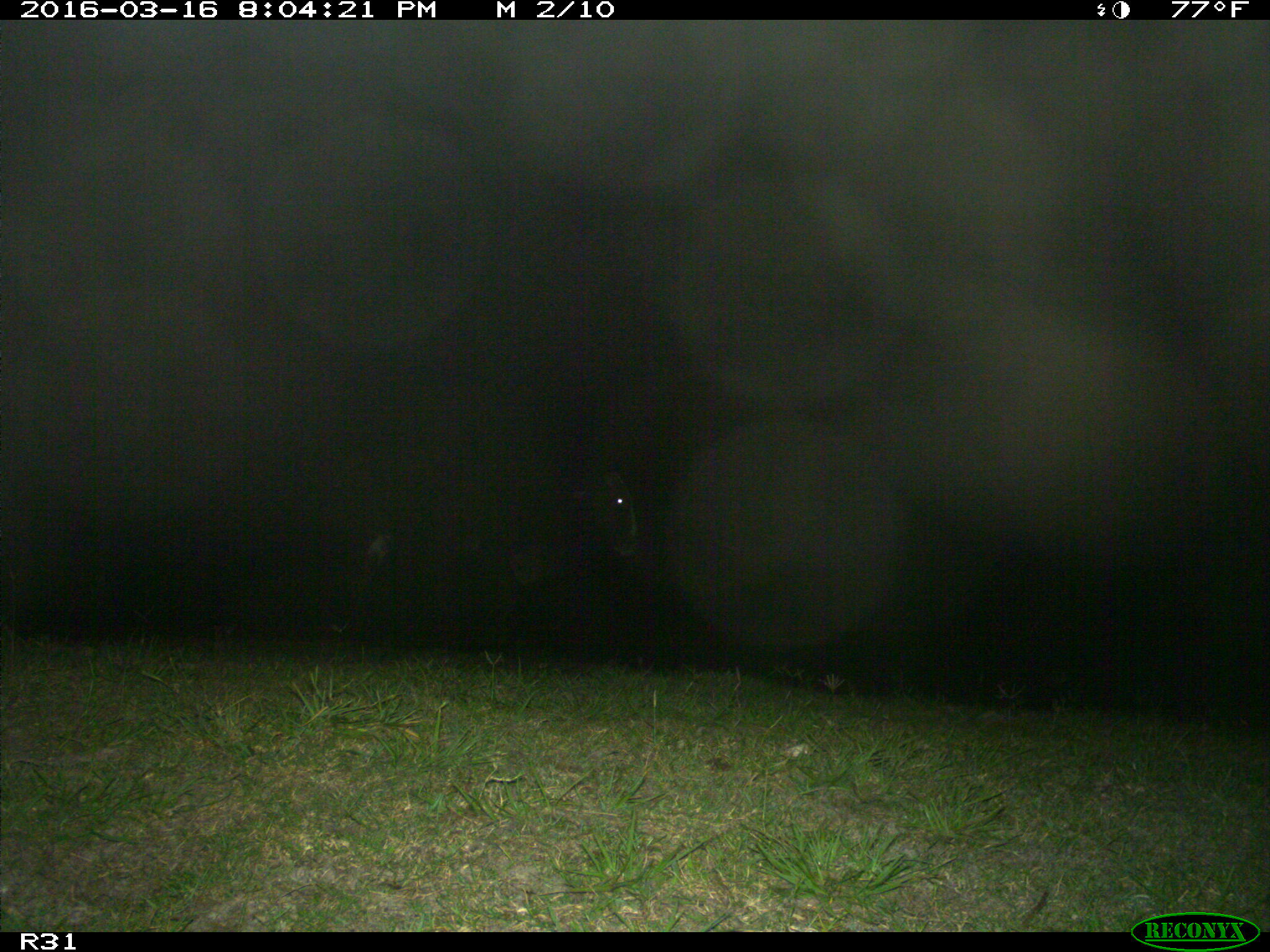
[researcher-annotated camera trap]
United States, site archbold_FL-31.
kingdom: Animalia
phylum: Chordata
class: Mammalia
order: Artiodactyla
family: Bovidae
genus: Bos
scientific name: Bos taurus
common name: domestic cow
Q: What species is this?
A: Bos taurus (domestic cow).